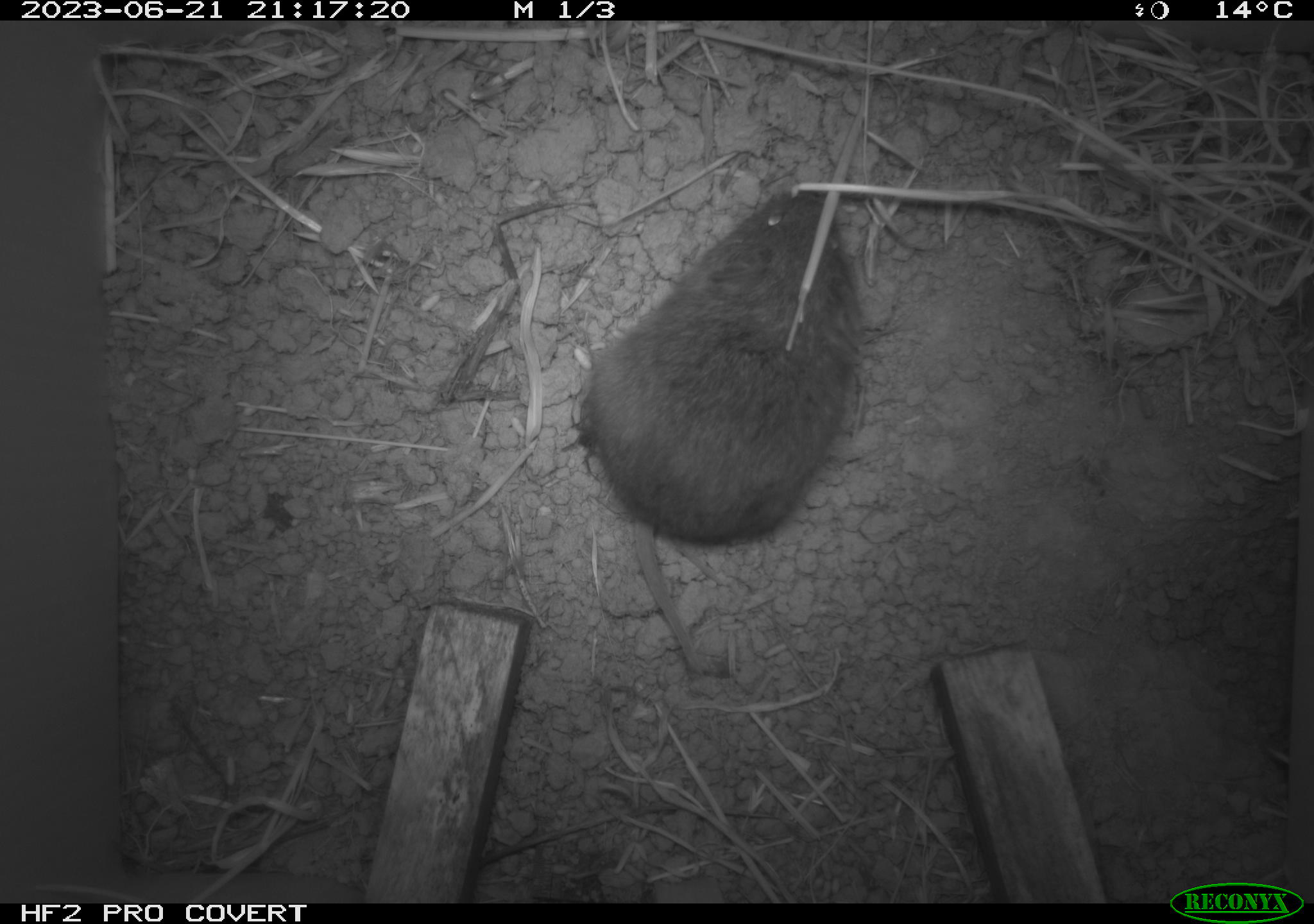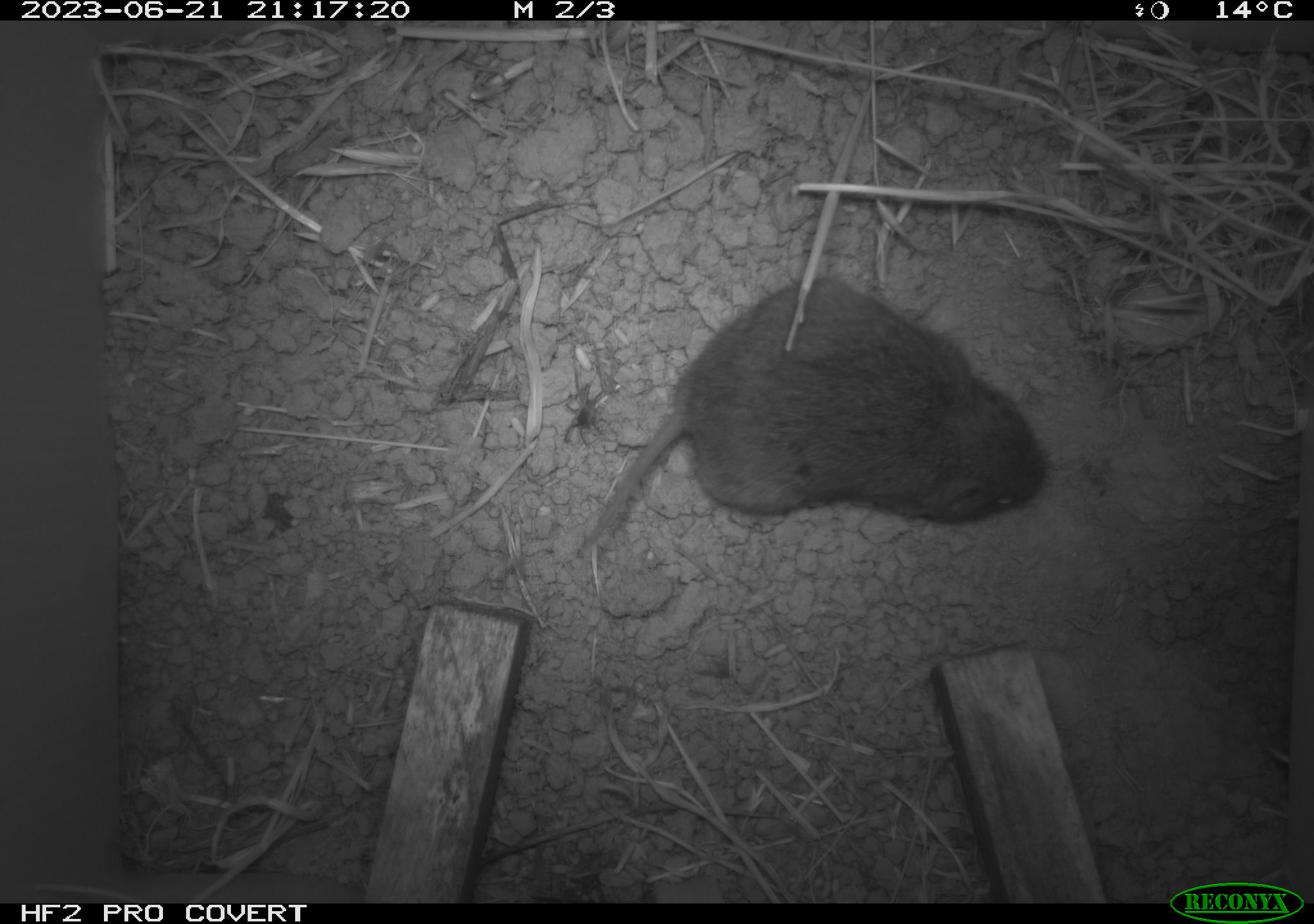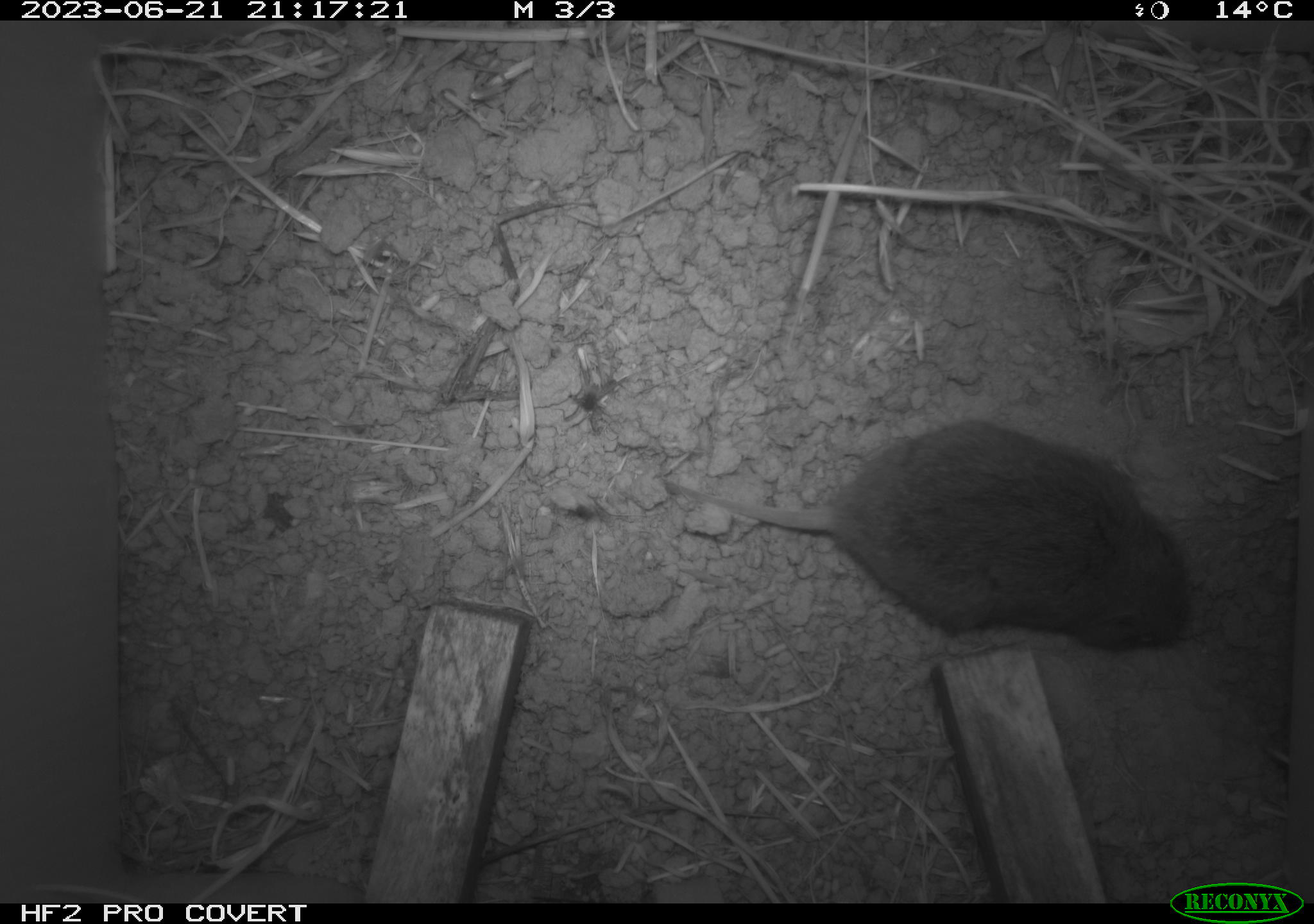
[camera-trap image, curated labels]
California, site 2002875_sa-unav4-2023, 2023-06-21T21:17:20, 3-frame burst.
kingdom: Animalia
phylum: Chordata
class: Mammalia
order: Rodentia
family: Cricetidae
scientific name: Arvicolinae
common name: voles, lemmings, and muskrats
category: arvicolinae subfamily